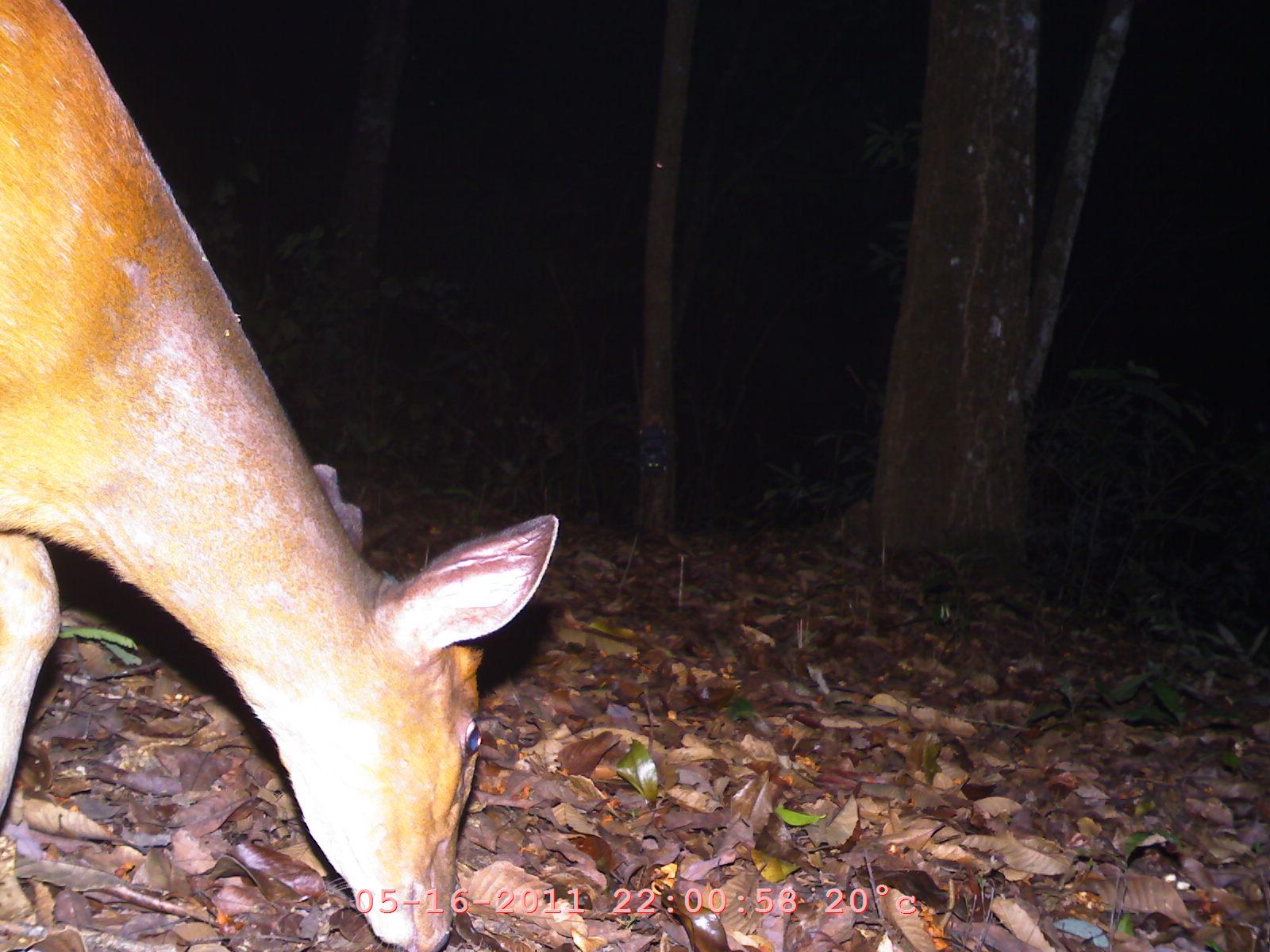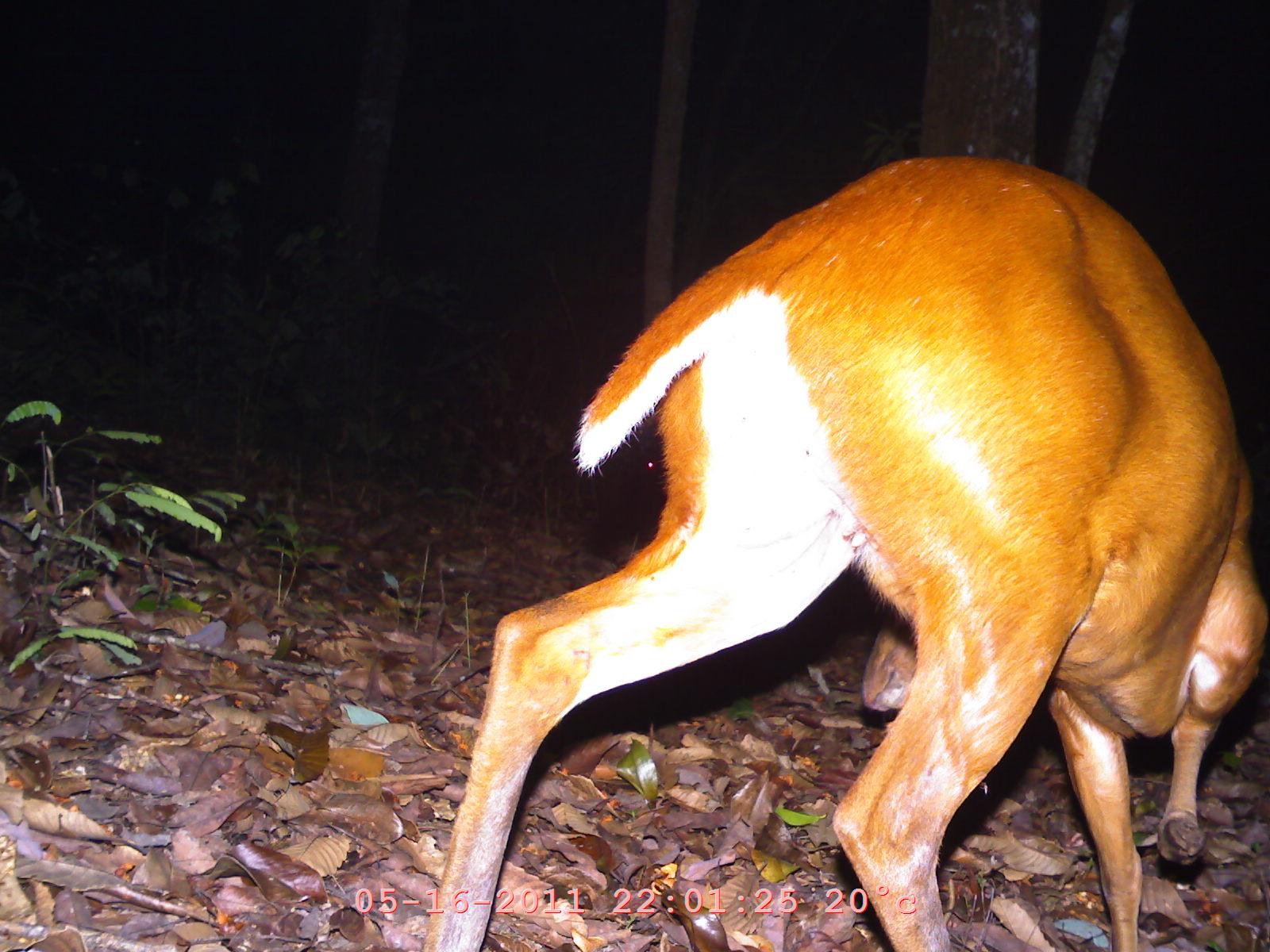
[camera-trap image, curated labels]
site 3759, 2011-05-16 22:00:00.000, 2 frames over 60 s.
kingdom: Animalia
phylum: Chordata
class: Mammalia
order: Artiodactyla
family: Cervidae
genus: Muntiacus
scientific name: Muntiacus muntjak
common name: southern red muntjac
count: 1